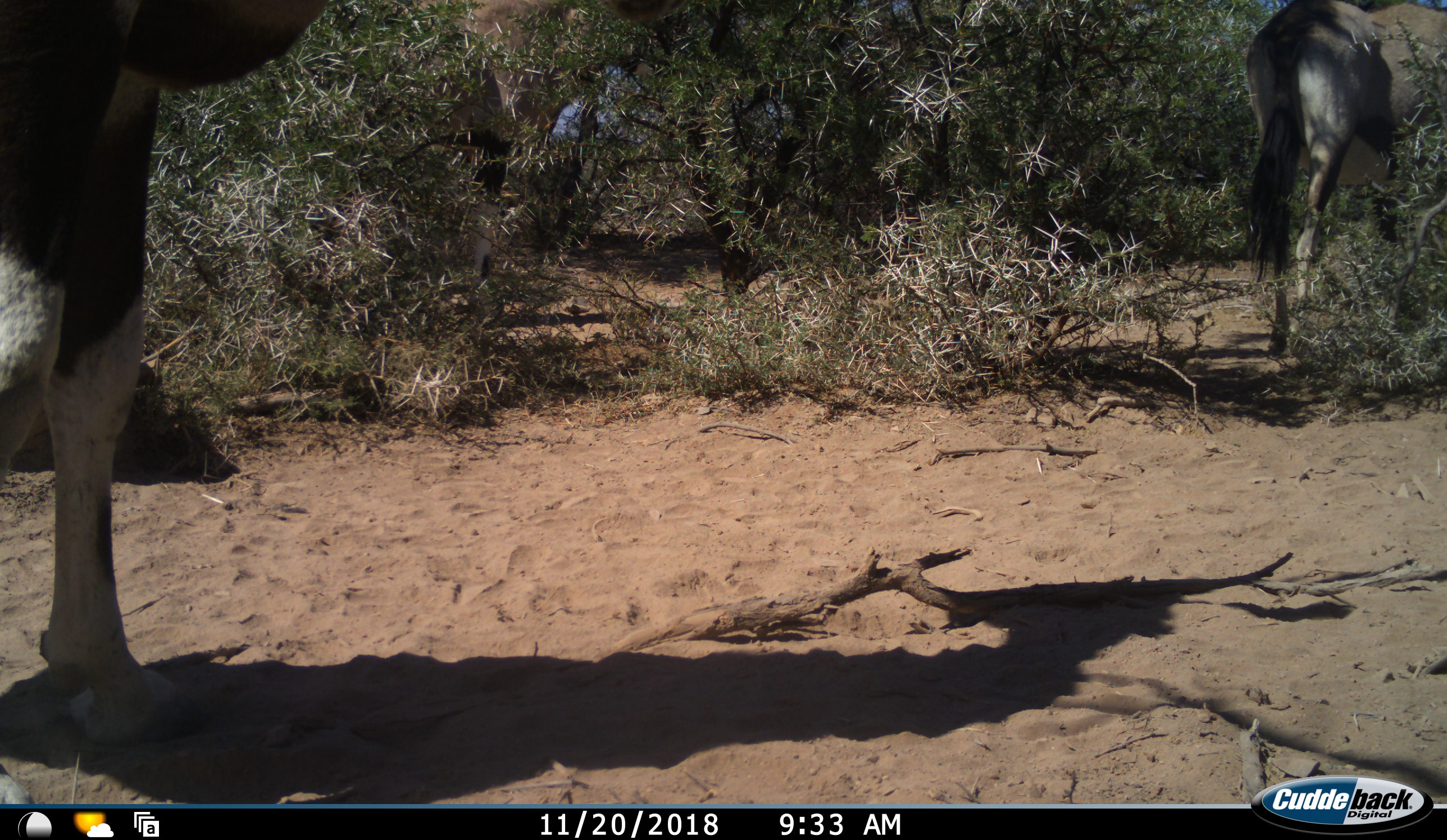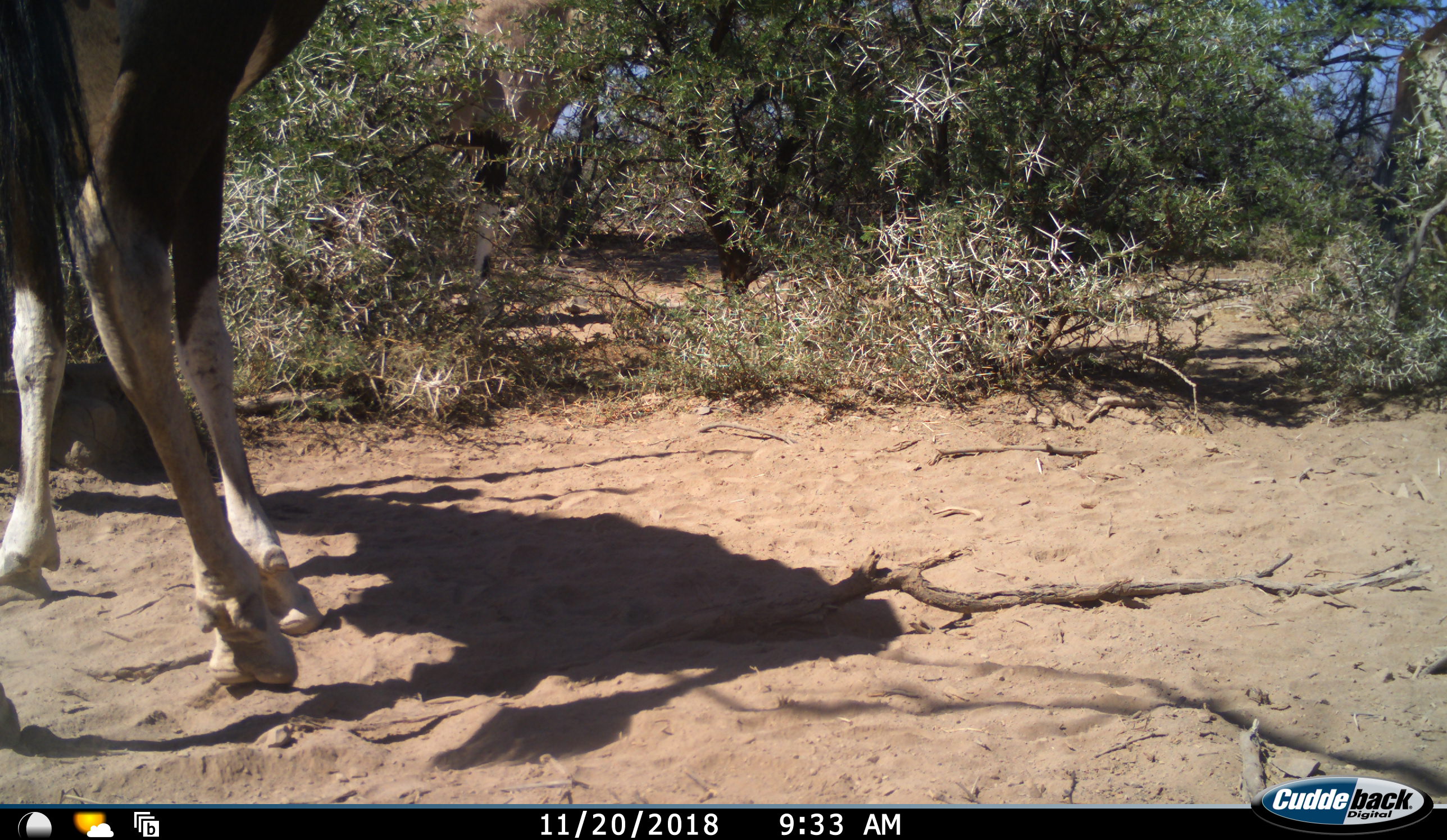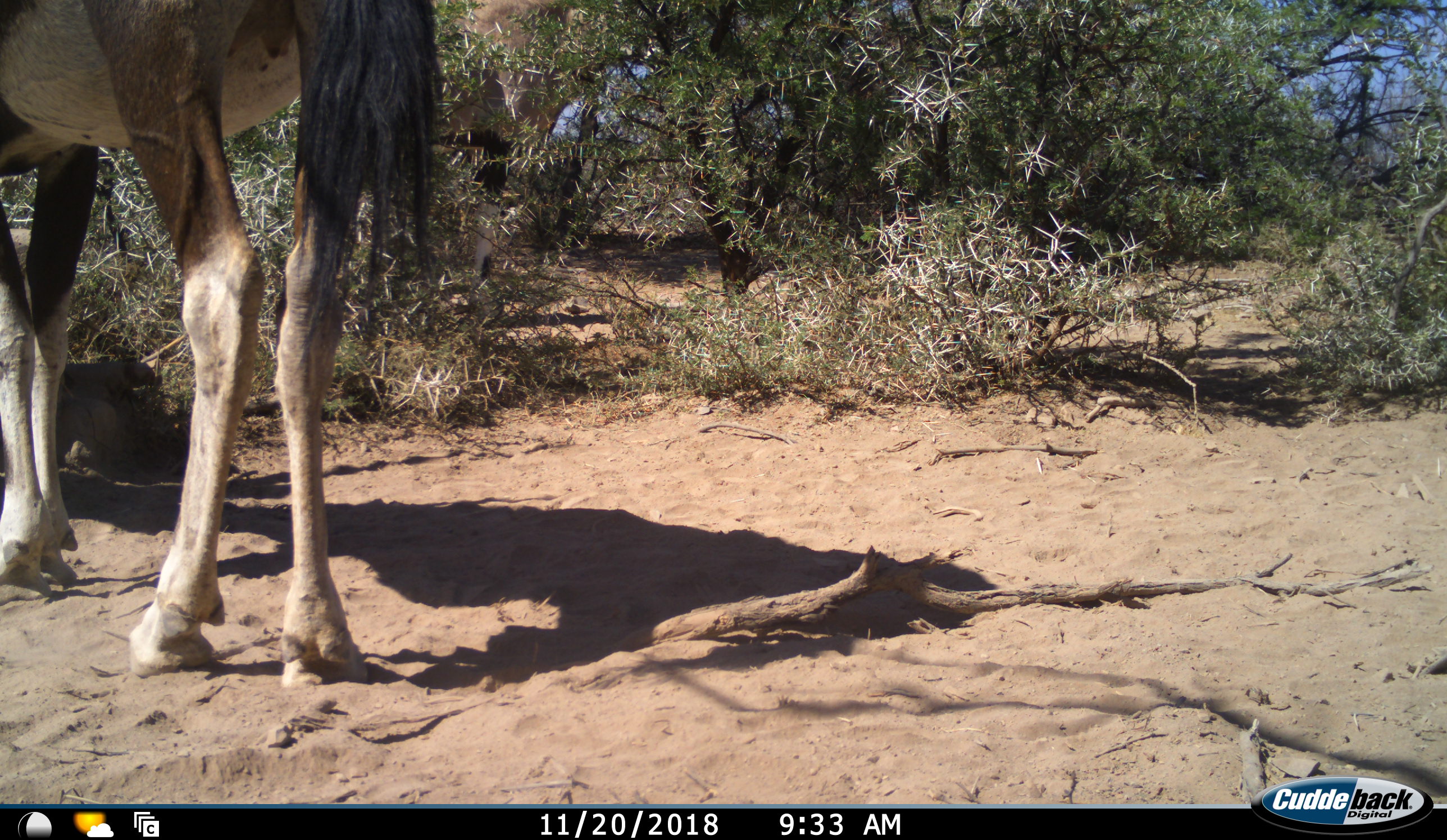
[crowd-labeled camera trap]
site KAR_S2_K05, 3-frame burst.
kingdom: Animalia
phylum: Chordata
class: Mammalia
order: Artiodactyla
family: Bovidae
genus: Oryx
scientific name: Oryx gazella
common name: gemsbok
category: oryx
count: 3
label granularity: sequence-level